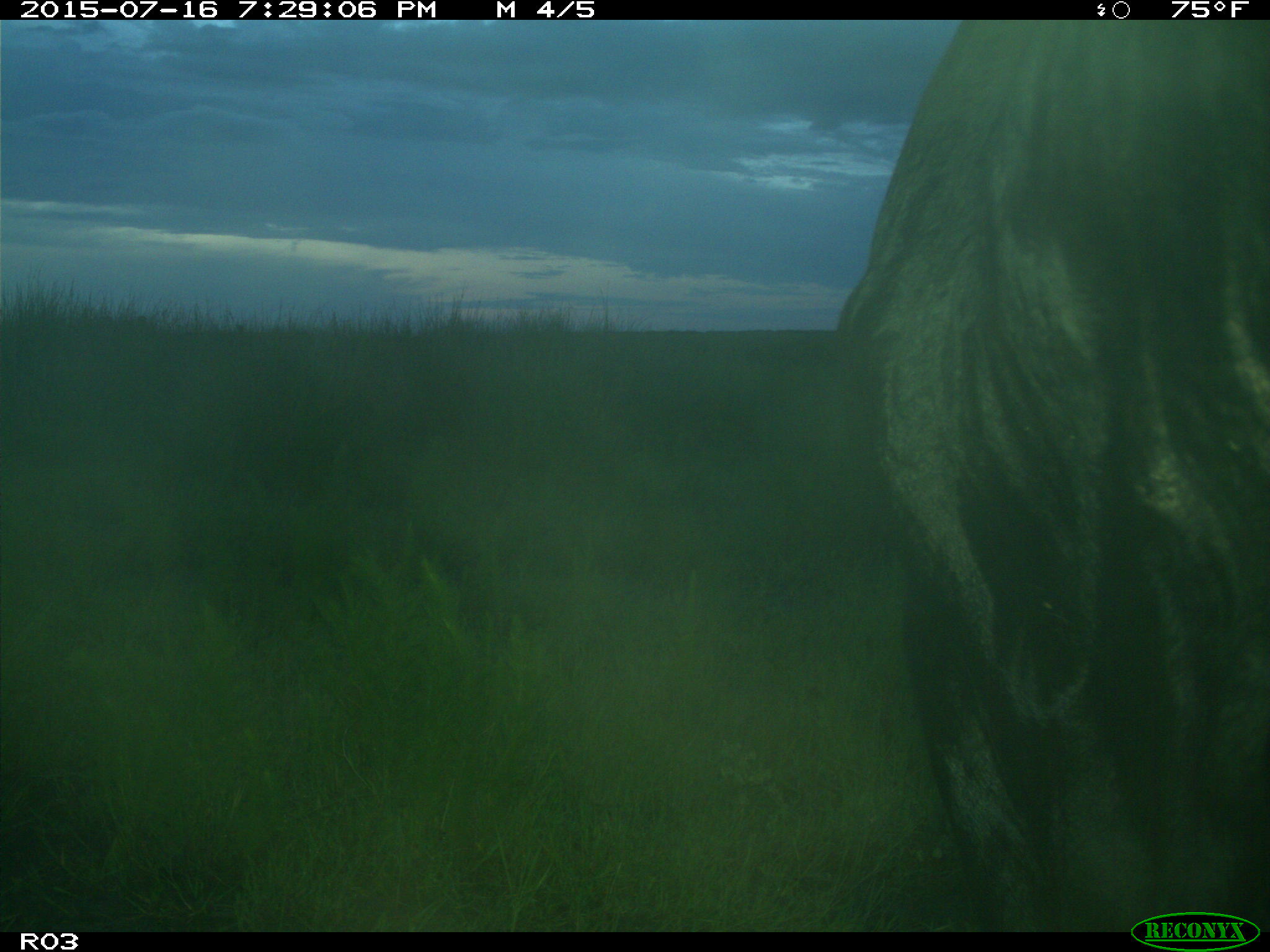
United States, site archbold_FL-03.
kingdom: Animalia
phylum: Chordata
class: Mammalia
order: Artiodactyla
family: Bovidae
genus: Bos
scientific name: Bos taurus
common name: domestic cow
Bos taurus (domestic cow).